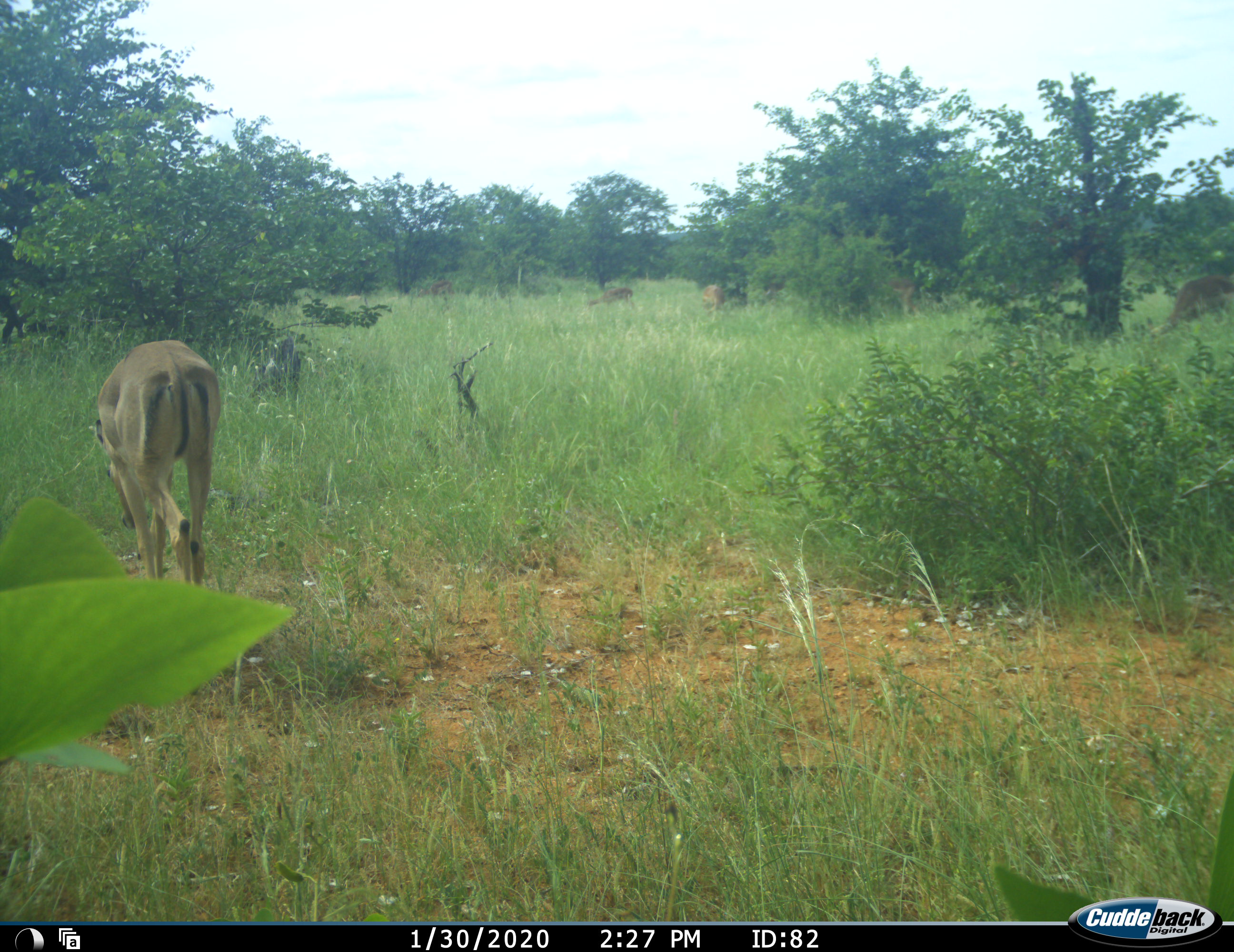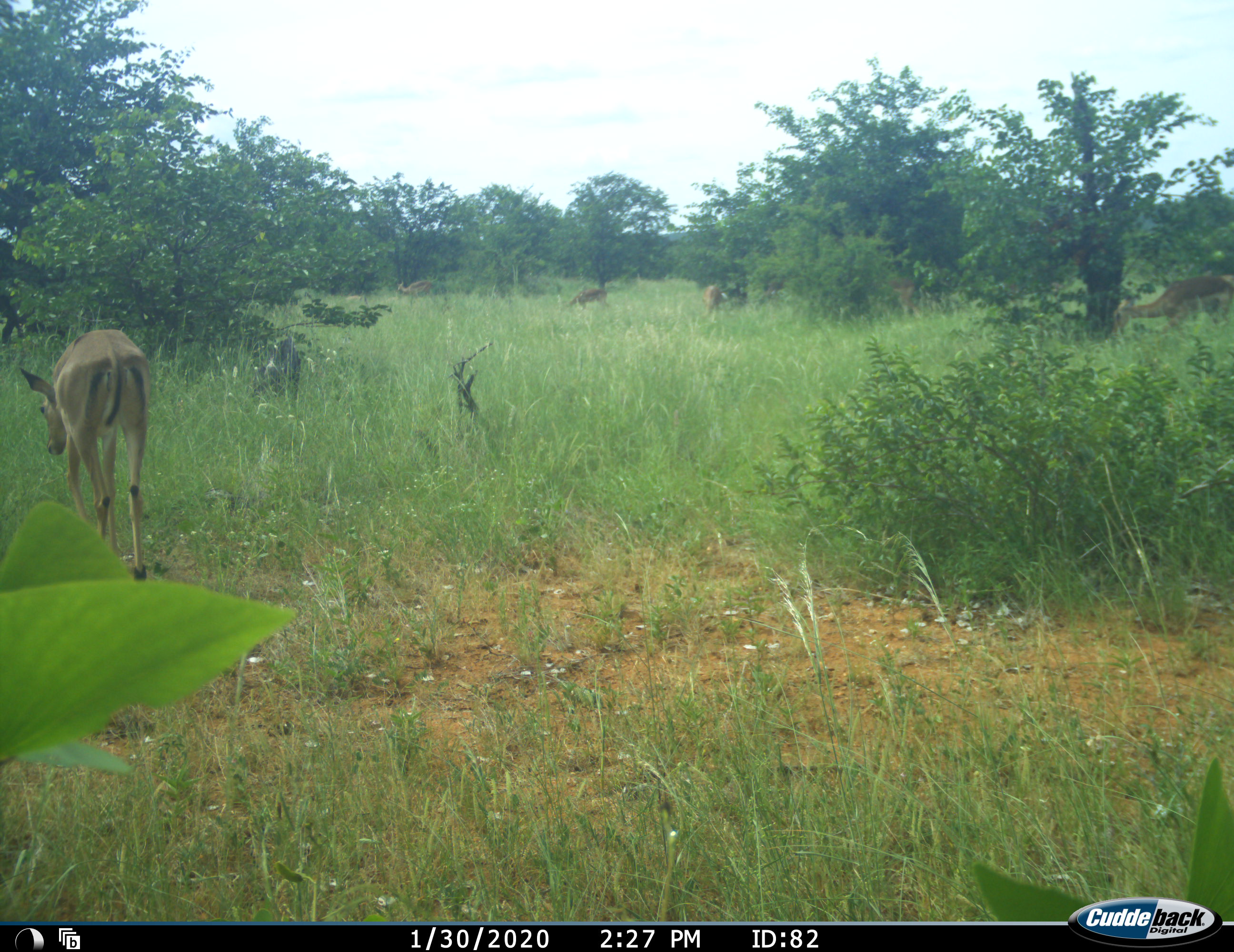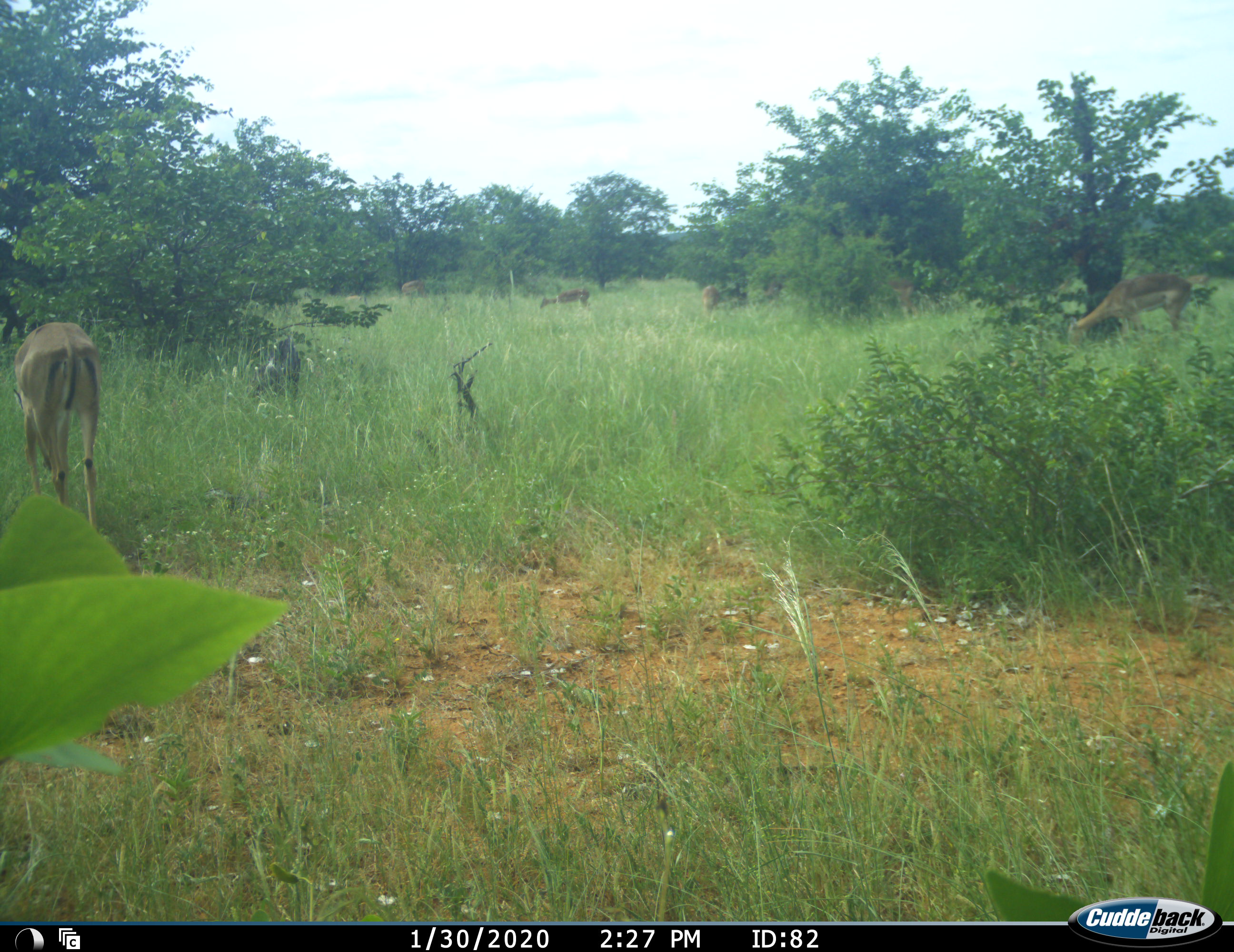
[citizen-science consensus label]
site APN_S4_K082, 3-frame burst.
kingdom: Animalia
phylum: Chordata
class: Mammalia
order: Artiodactyla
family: Bovidae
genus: Aepyceros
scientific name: Aepyceros melampus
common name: impala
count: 6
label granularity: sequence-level